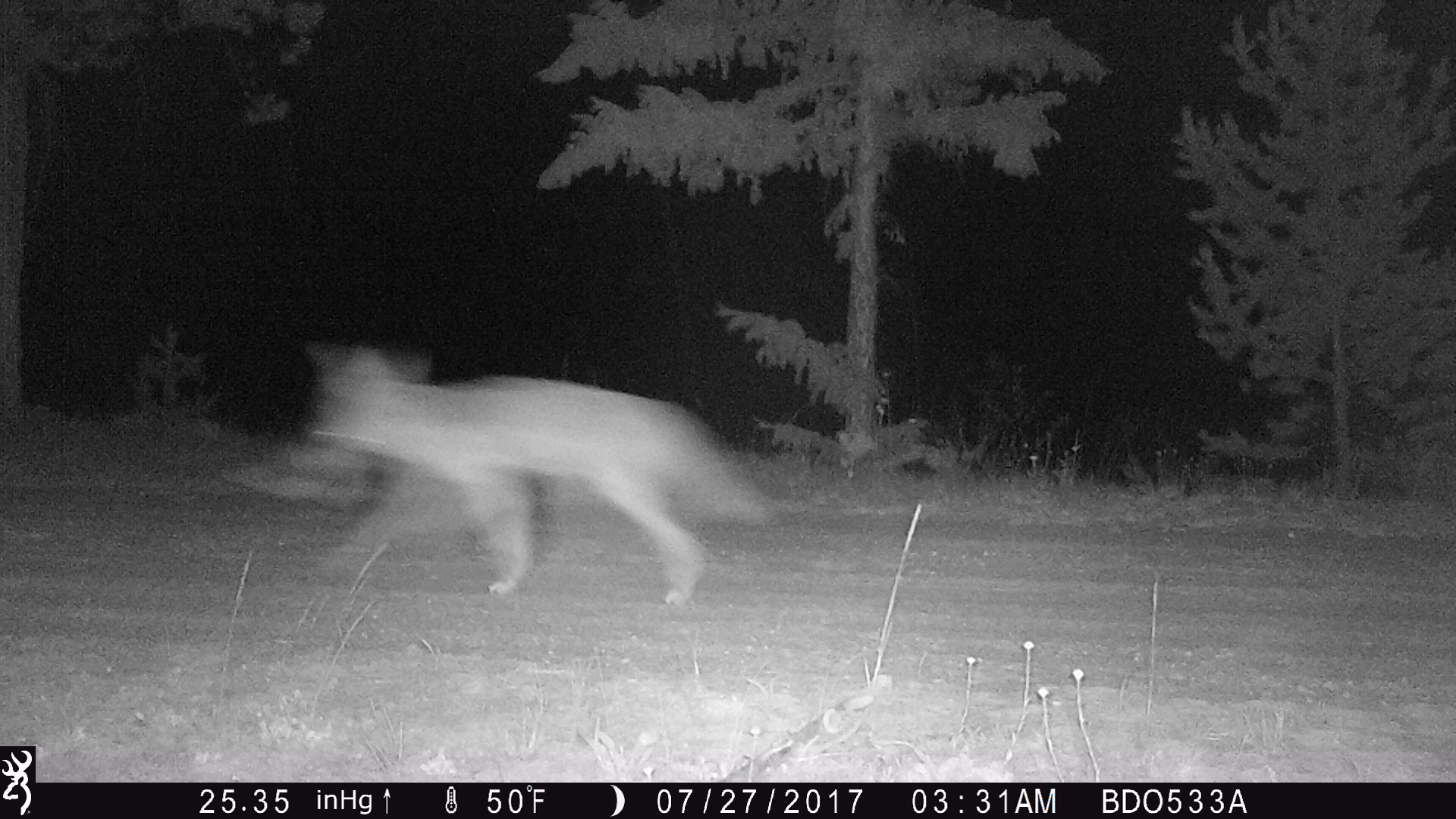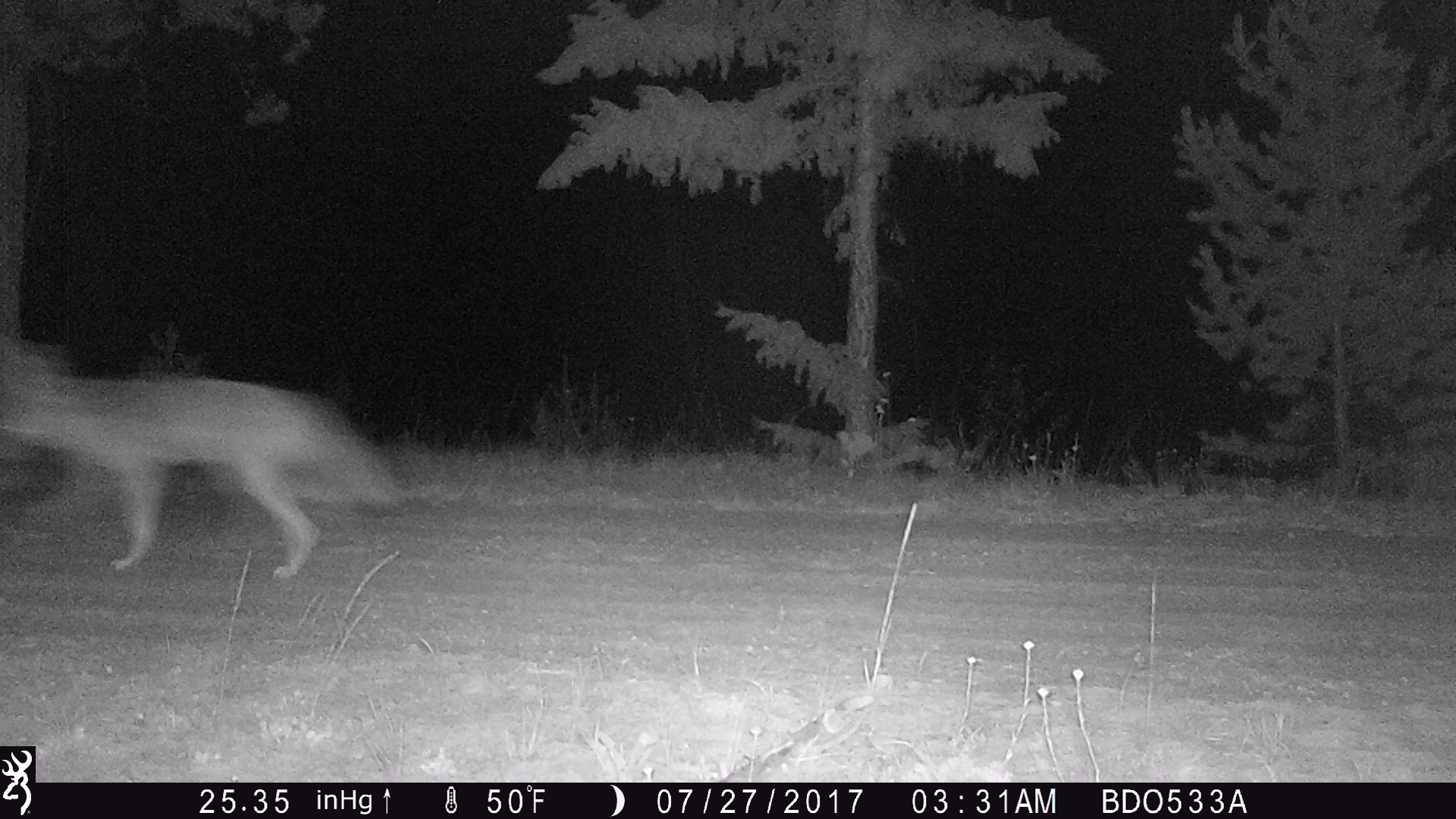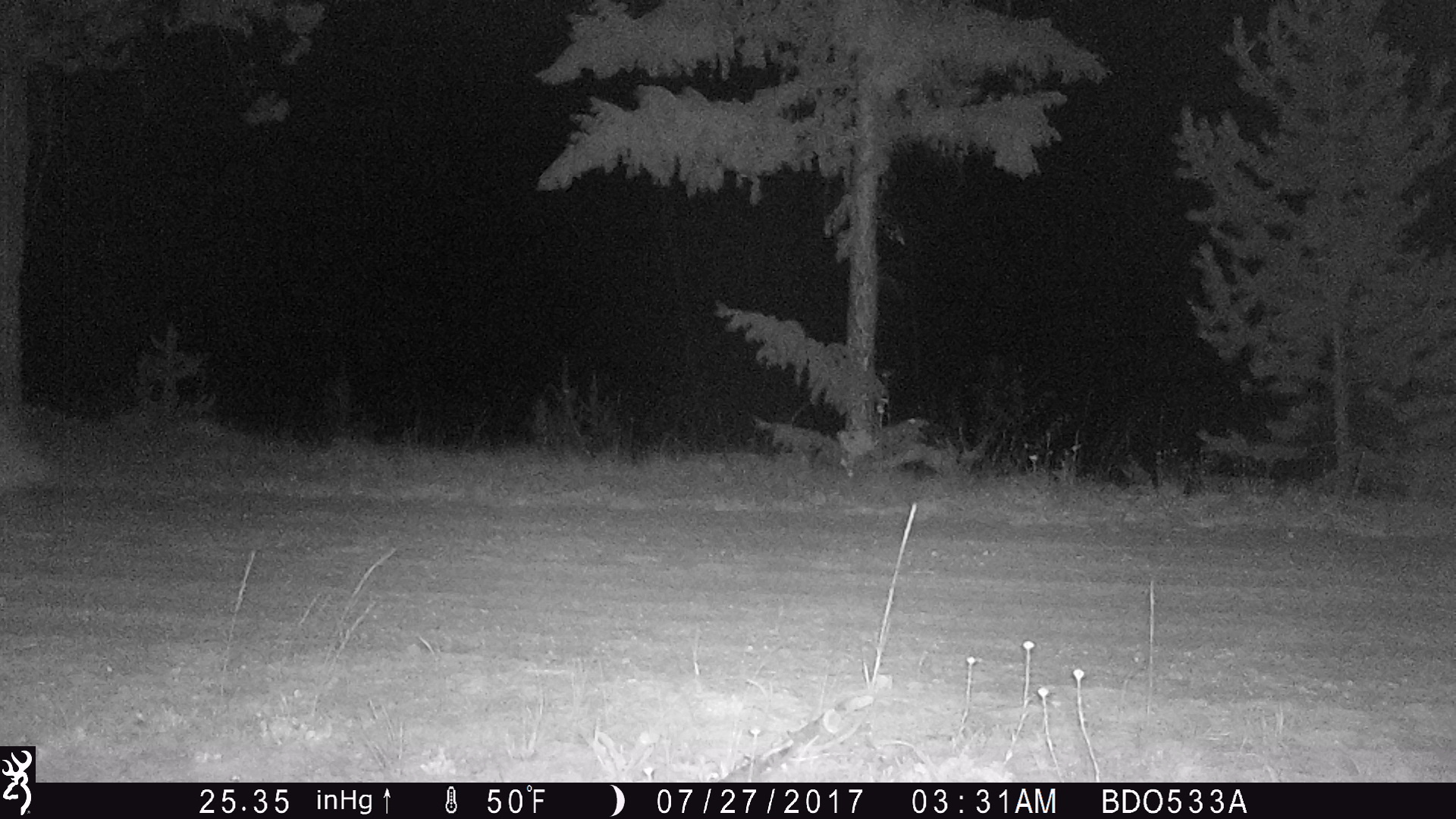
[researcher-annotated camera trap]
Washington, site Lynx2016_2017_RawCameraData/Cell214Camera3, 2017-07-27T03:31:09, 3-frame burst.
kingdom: Animalia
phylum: Chordata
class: Mammalia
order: Carnivora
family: Canidae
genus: Canis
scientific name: Canis latrans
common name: coyote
Canis latrans (coyote). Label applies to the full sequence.